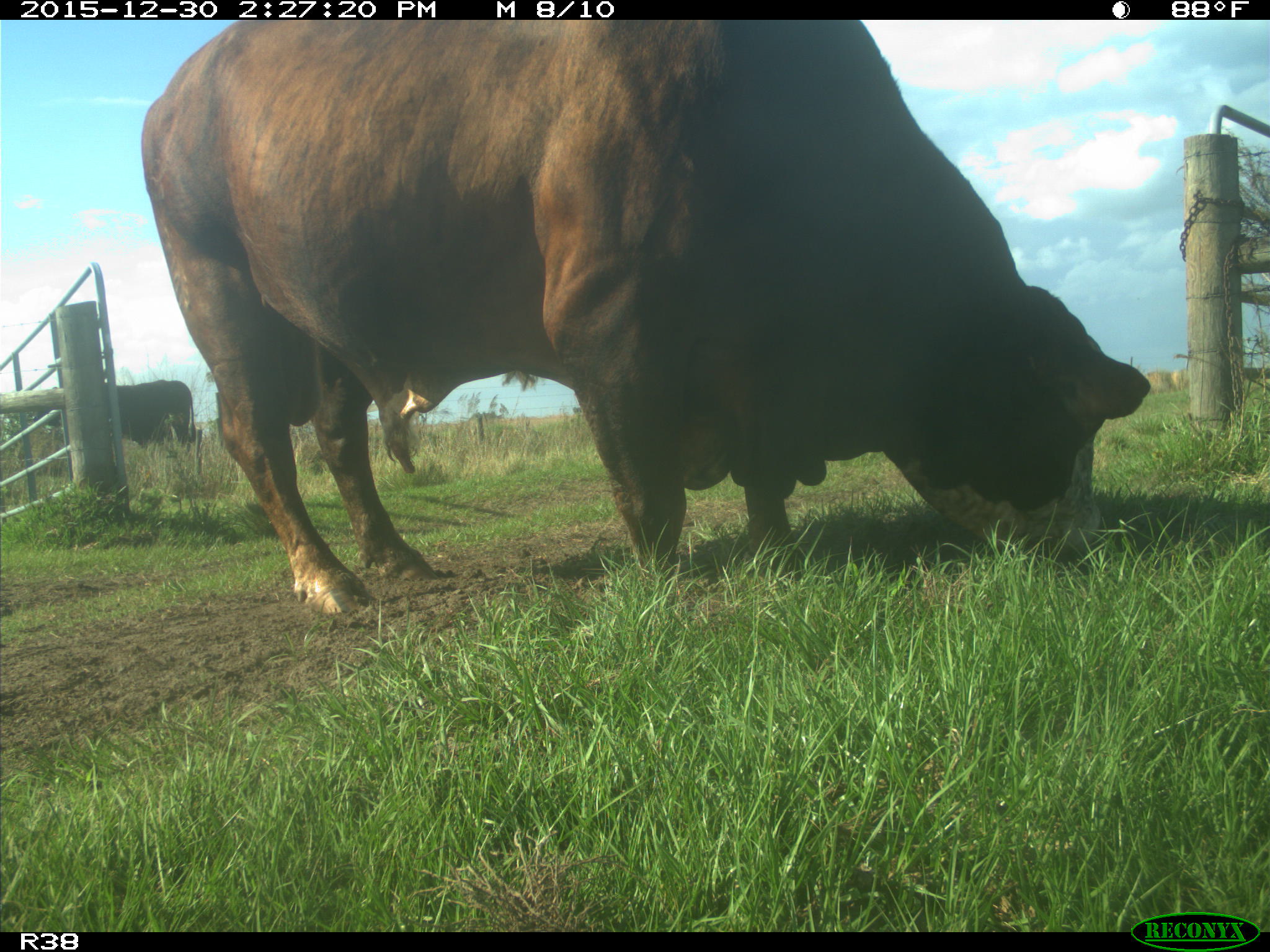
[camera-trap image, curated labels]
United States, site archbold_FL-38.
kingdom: Animalia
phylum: Chordata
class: Mammalia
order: Artiodactyla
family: Bovidae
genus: Bos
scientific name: Bos taurus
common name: domestic cow